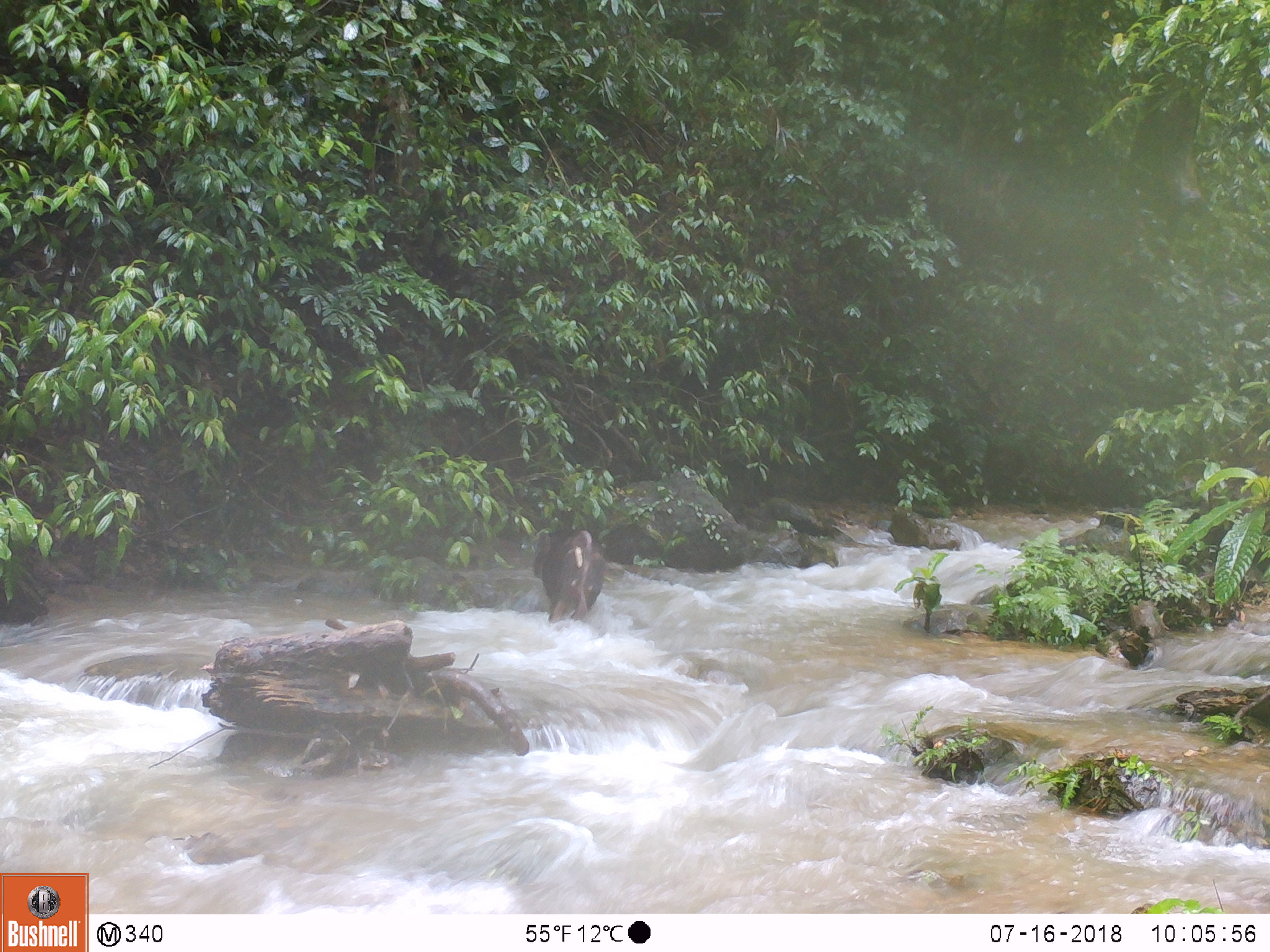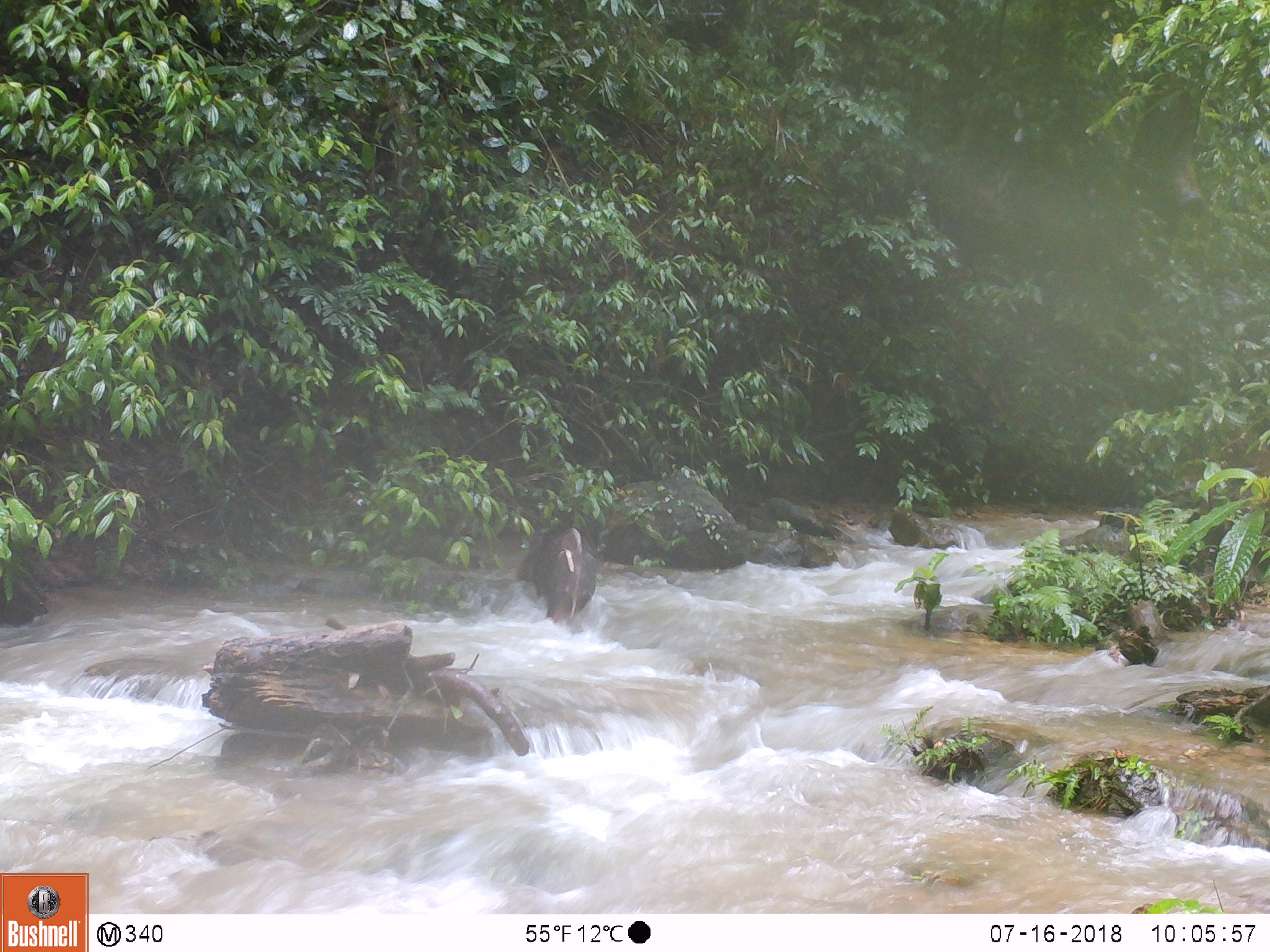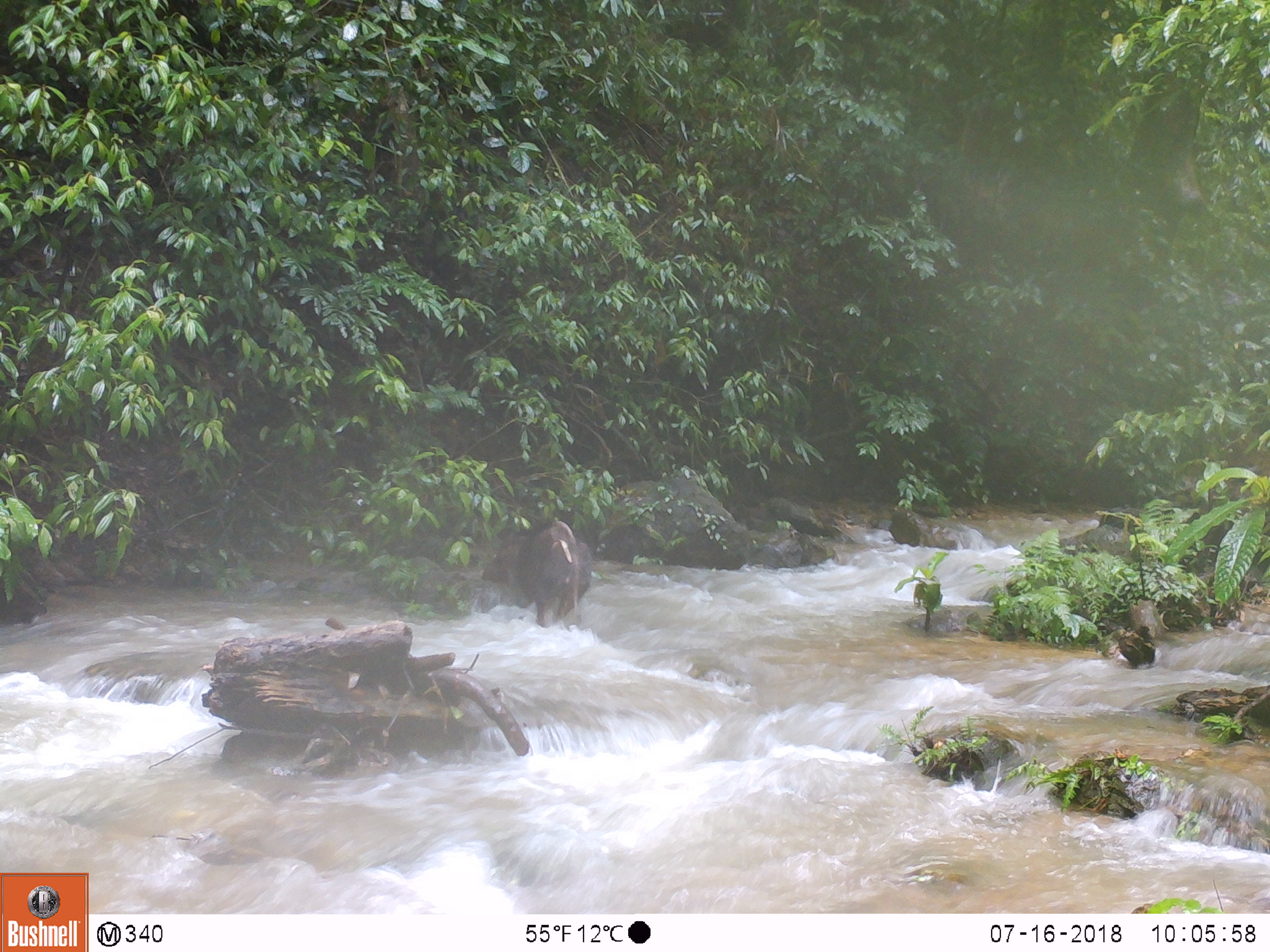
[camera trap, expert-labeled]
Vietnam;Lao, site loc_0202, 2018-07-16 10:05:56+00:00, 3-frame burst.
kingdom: Animalia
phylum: Chordata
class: Mammalia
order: Artiodactyla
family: Suidae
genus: Sus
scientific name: Sus scrofa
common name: eurasian wild pig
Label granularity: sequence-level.